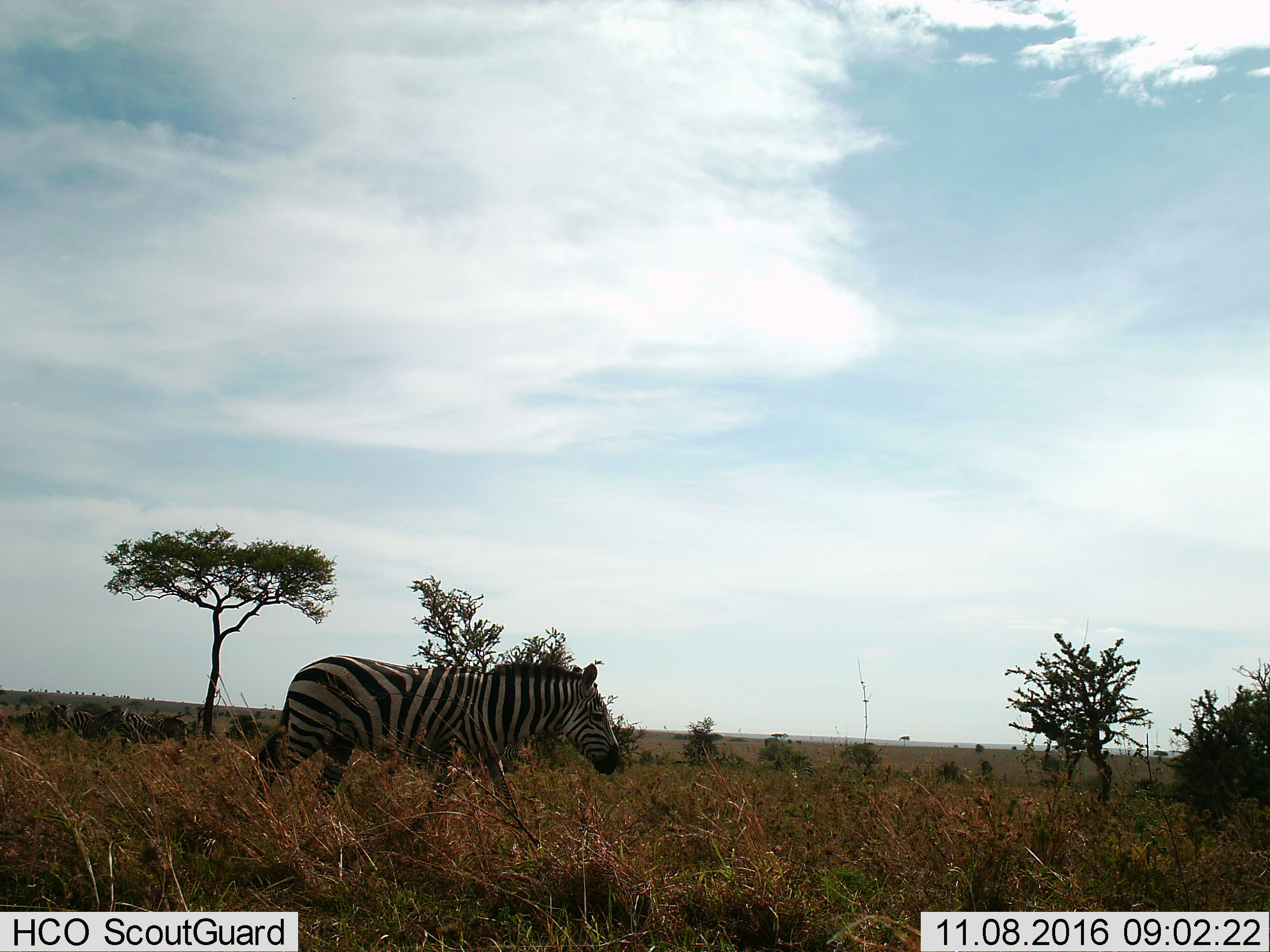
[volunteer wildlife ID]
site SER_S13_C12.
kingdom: Animalia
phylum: Chordata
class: Mammalia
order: Perissodactyla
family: Equidae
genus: Equus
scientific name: Equus quagga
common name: plains zebra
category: zebraplains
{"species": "zebraplains (plains zebra) (Equus quagga)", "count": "1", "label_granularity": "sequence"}